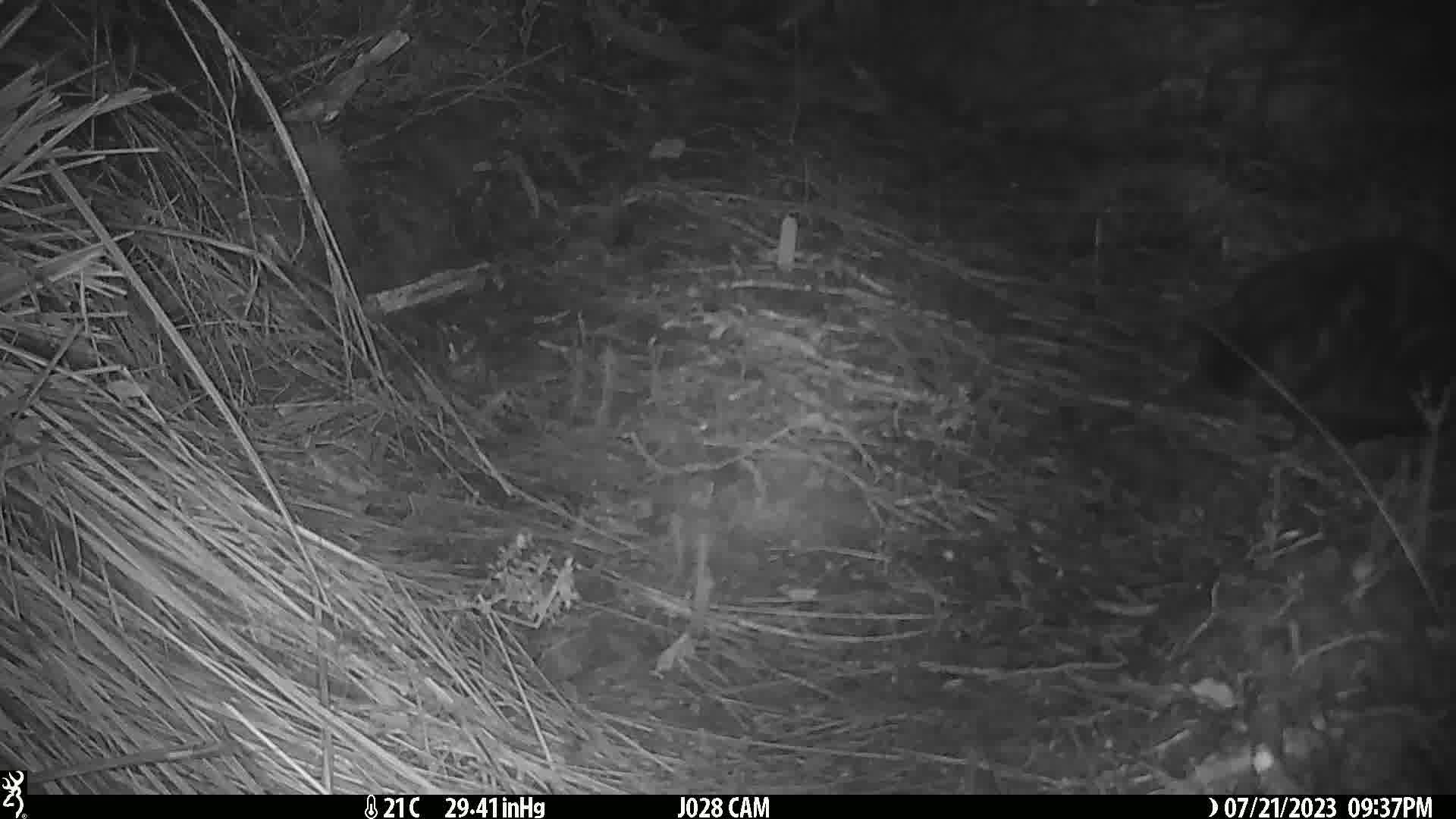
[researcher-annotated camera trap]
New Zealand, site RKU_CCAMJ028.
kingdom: Animalia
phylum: Chordata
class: Mammalia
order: Carnivora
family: Felidae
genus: Felis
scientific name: Felis catus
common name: domestic cat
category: cat